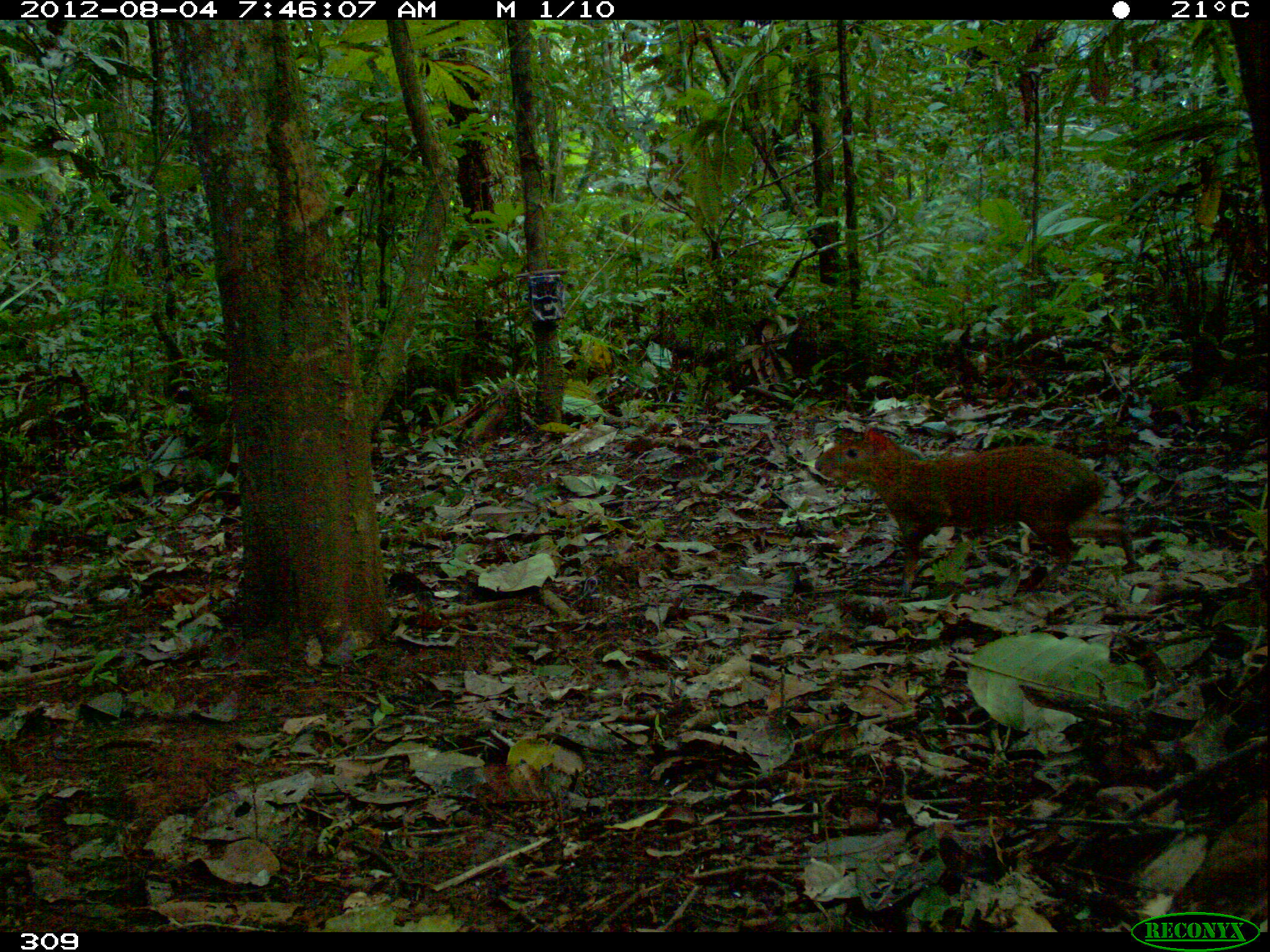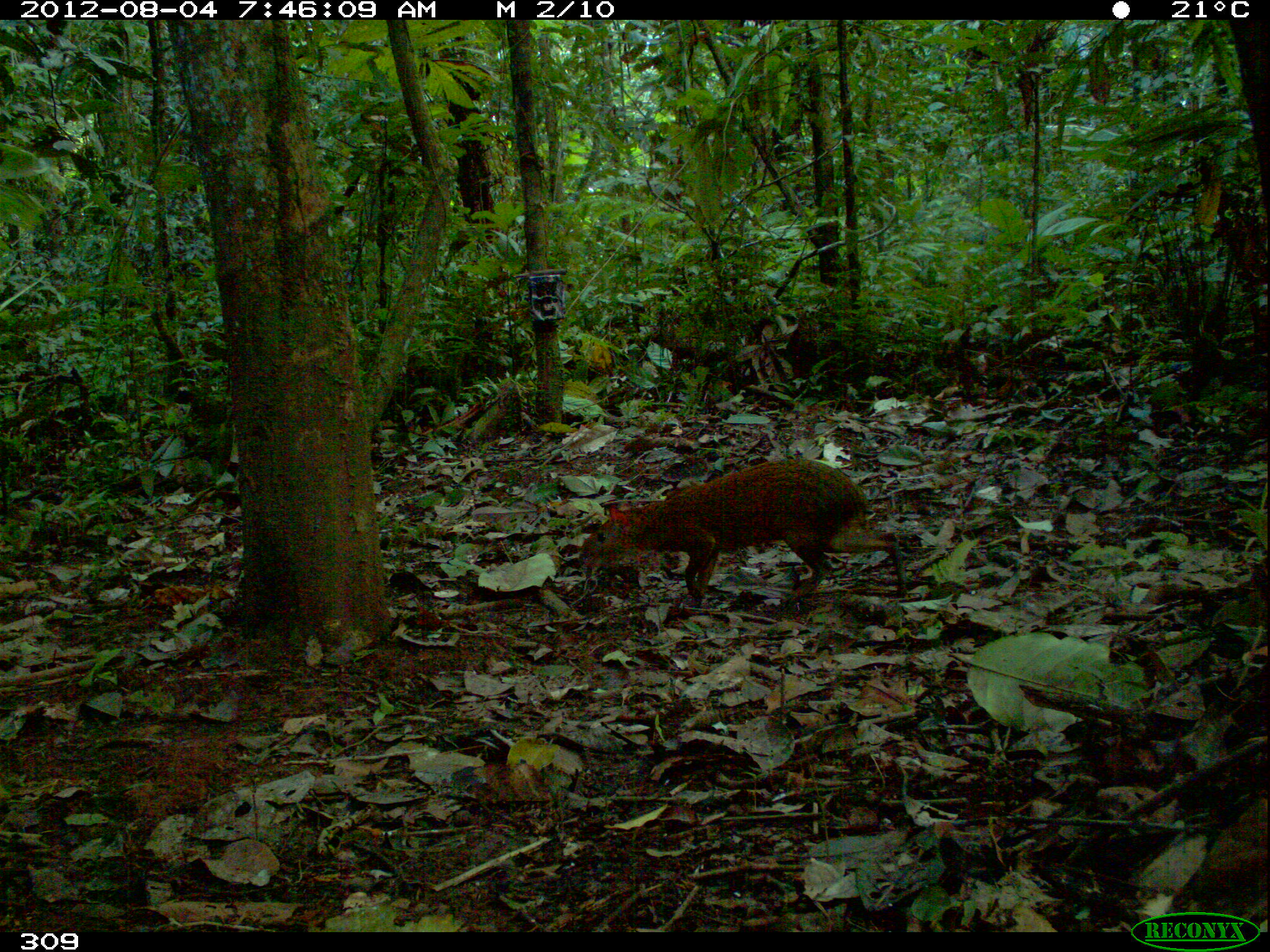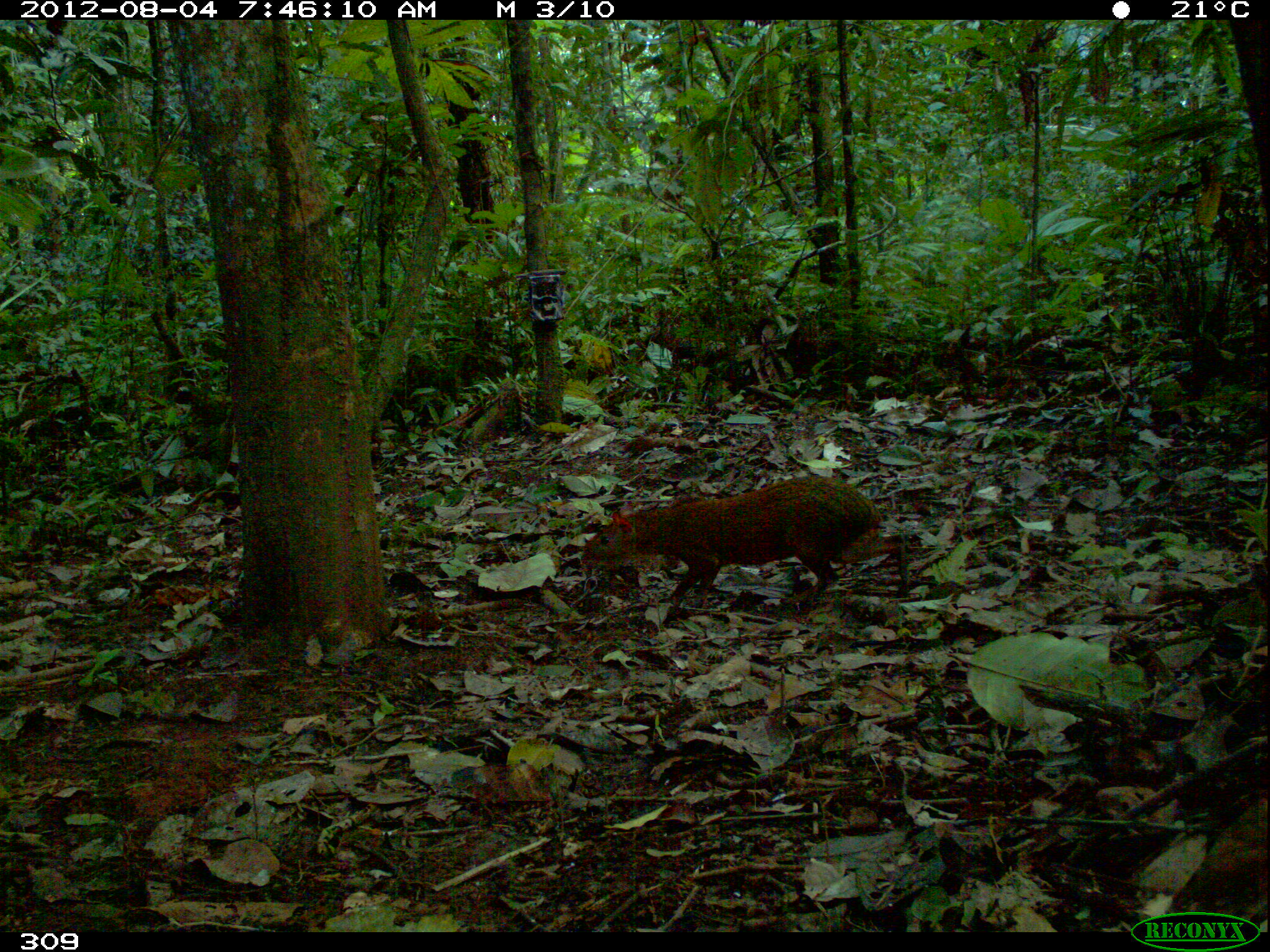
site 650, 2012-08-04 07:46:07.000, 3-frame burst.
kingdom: Animalia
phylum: Chordata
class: Mammalia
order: Rodentia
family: Dasyproctidae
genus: Dasyprocta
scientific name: Dasyprocta punctata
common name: central american agouti